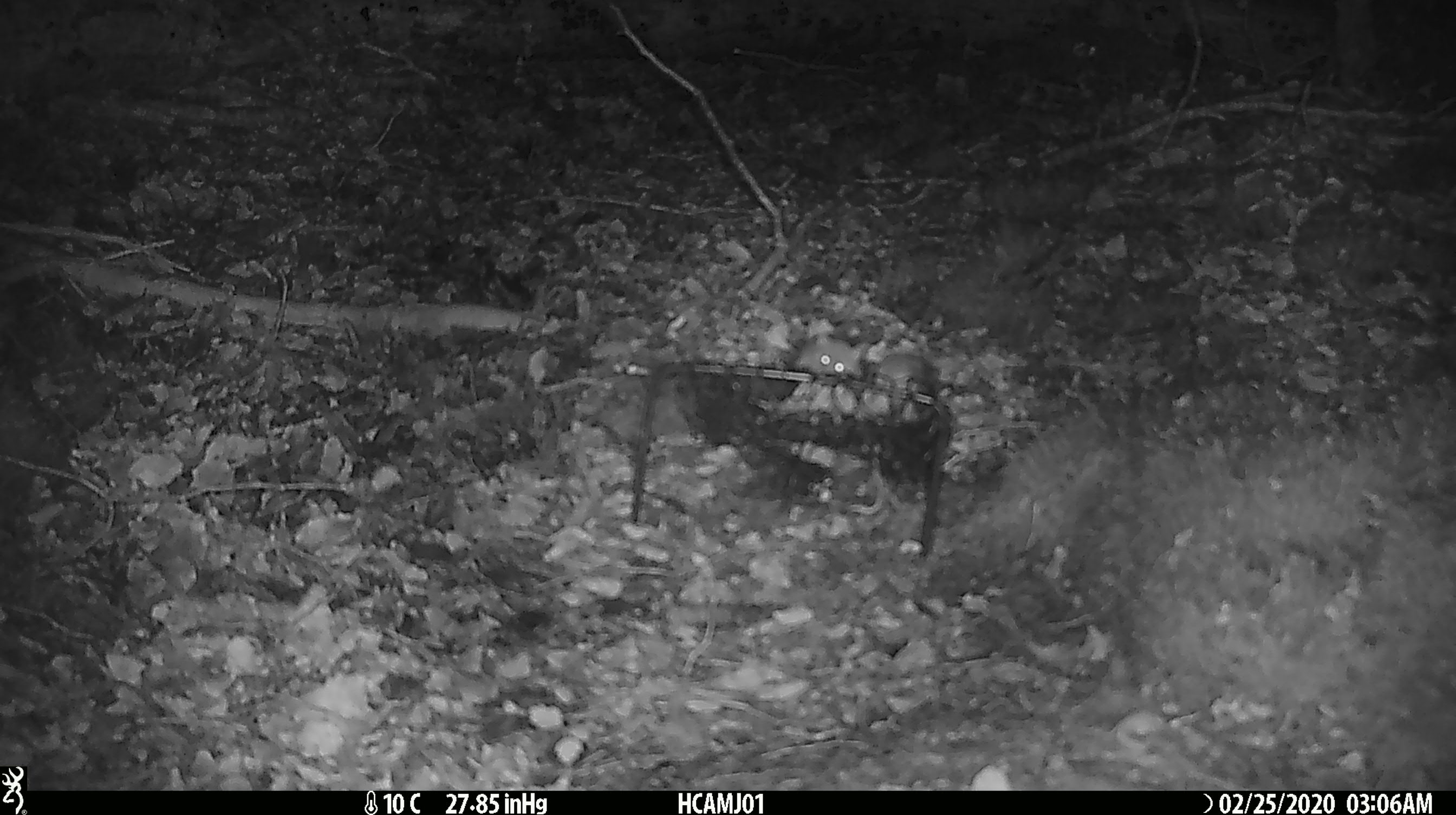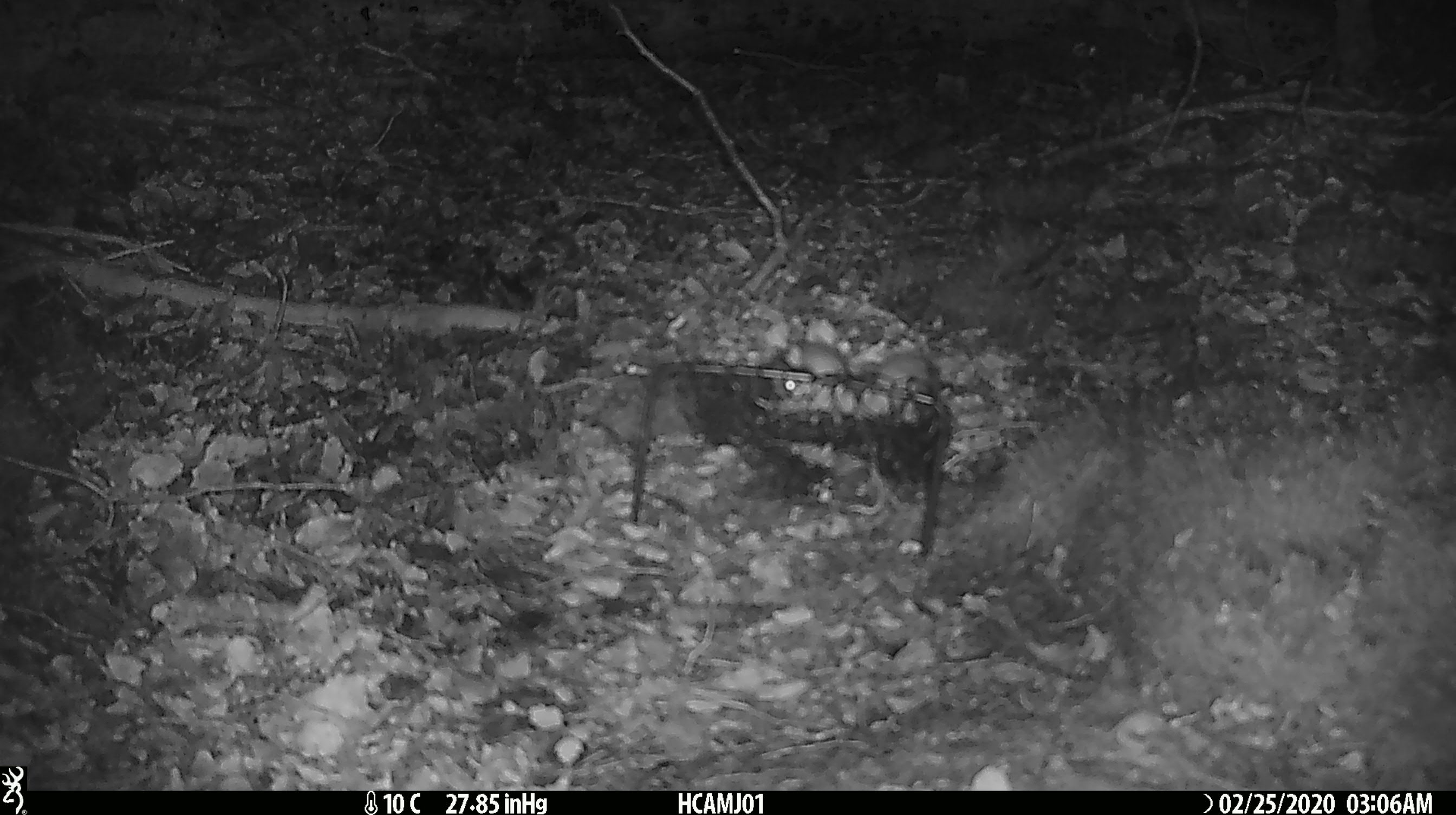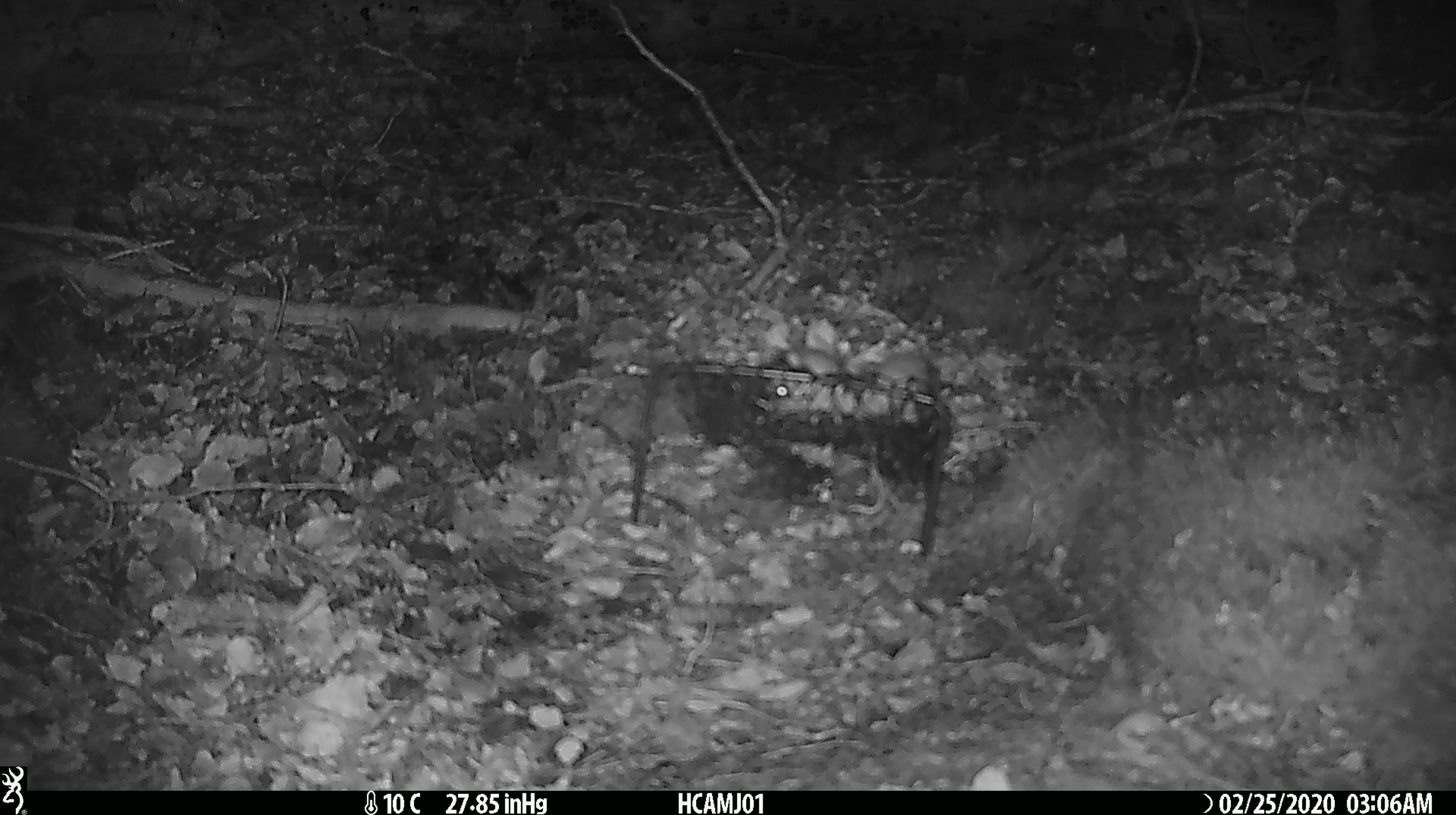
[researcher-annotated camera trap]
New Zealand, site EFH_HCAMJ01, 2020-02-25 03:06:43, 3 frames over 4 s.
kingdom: Animalia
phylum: Chordata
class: Mammalia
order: Rodentia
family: Muridae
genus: Mus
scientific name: Mus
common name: mouse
Mouse (Mus).